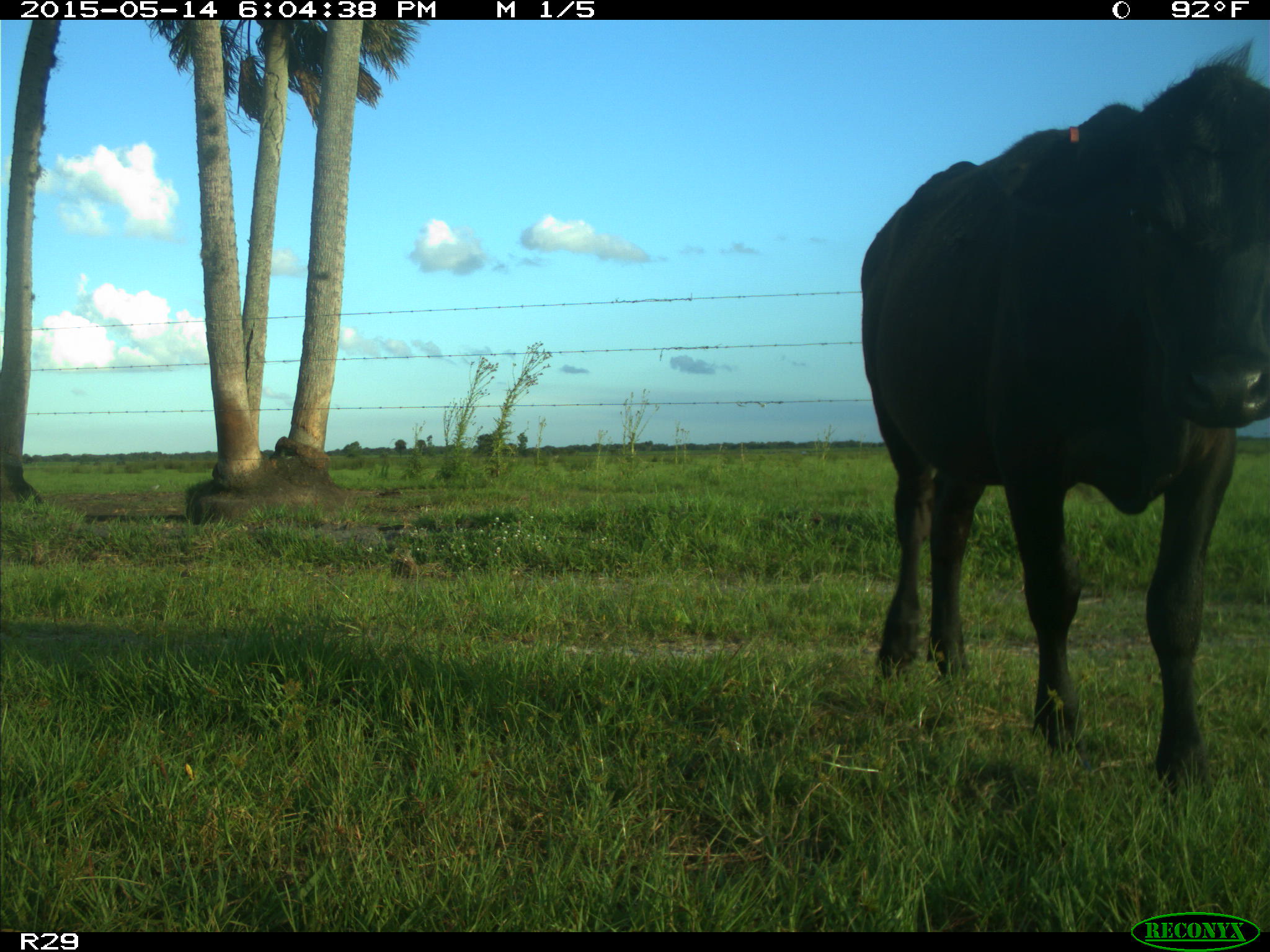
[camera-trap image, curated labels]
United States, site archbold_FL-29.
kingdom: Animalia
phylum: Chordata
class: Mammalia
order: Artiodactyla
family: Bovidae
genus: Bos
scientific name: Bos taurus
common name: domestic cow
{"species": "Bos taurus (domestic cow)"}